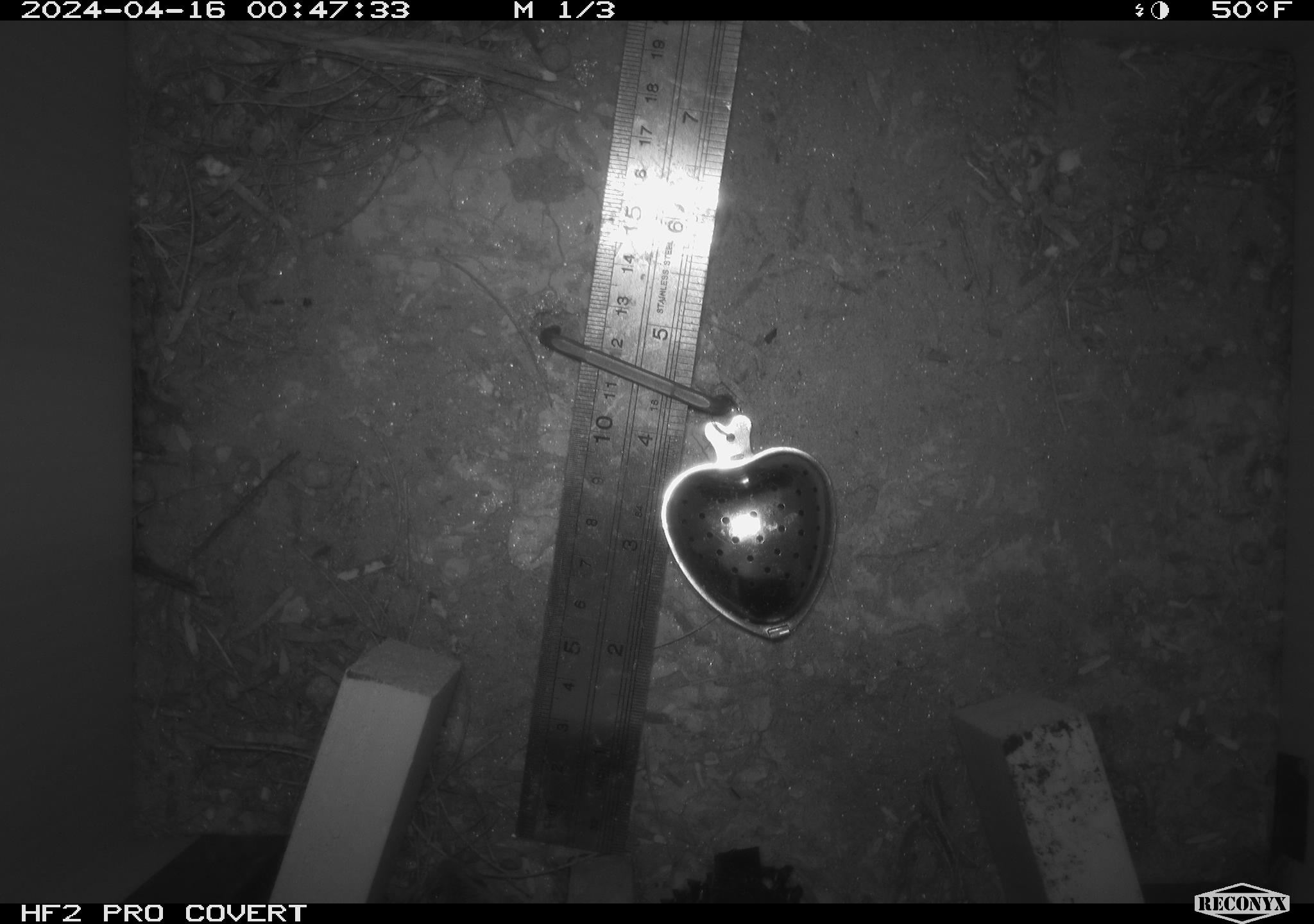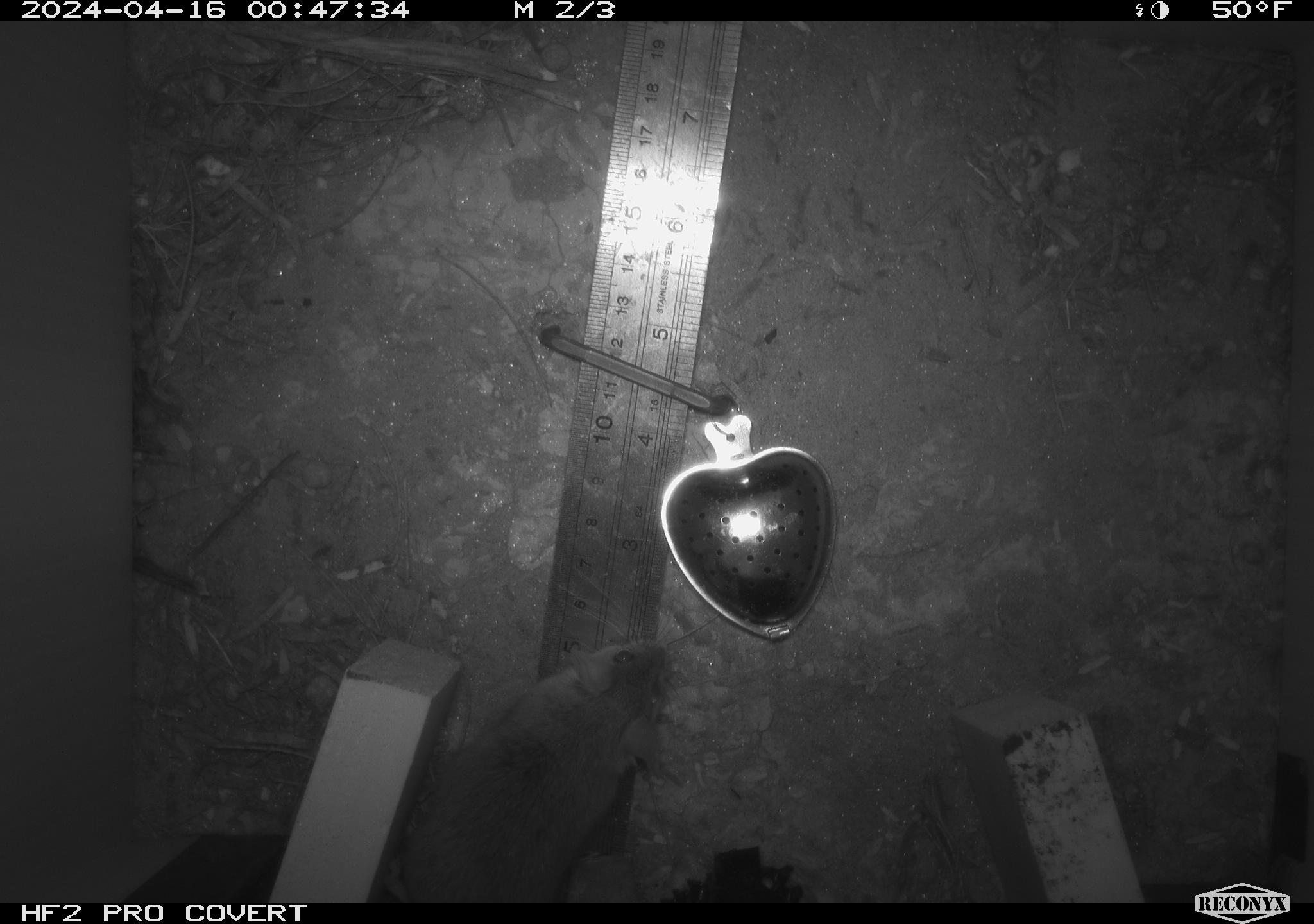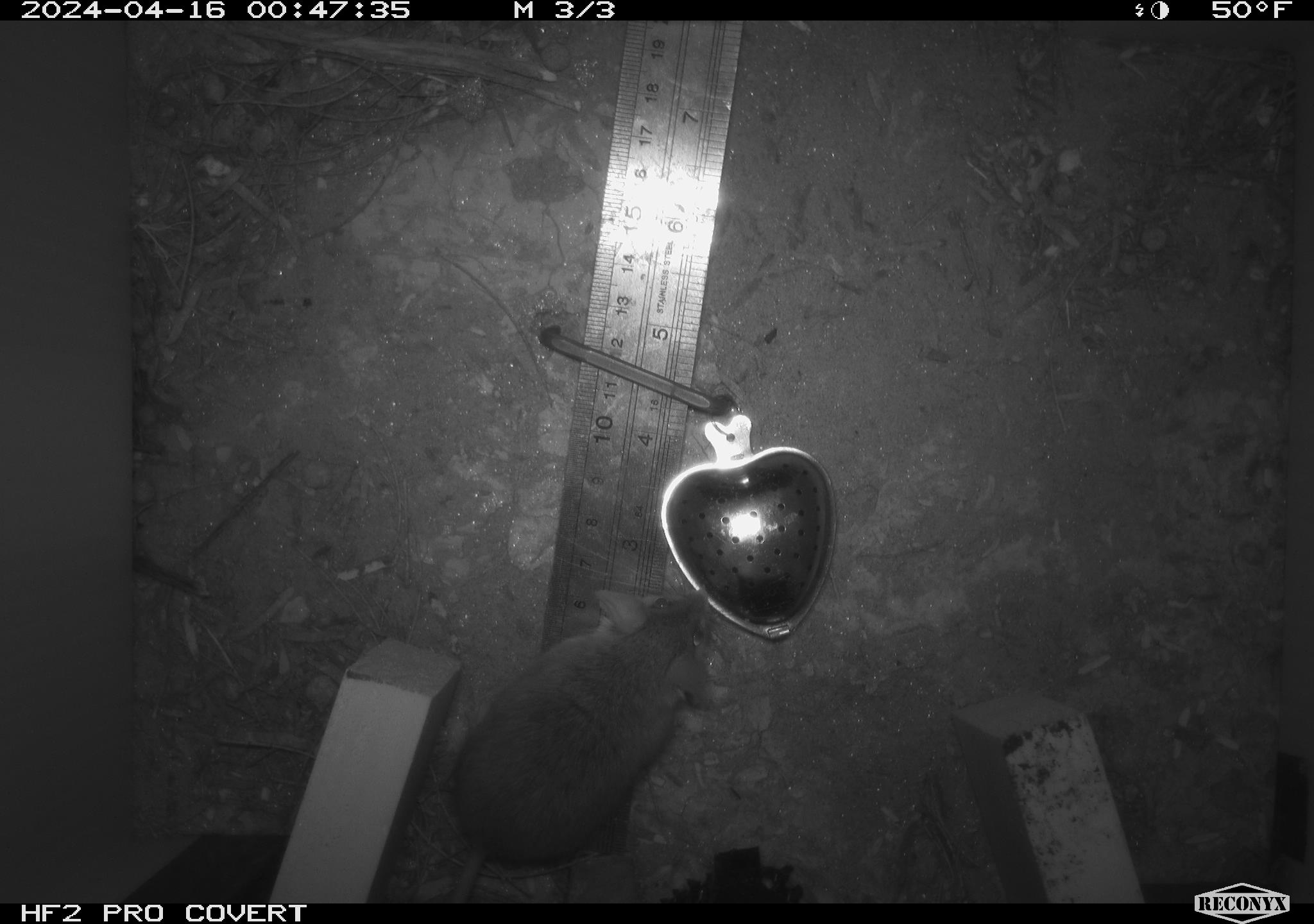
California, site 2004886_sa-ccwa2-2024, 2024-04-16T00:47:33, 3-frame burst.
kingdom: Animalia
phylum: Chordata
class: Mammalia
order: Rodentia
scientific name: Rodentia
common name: mouse species